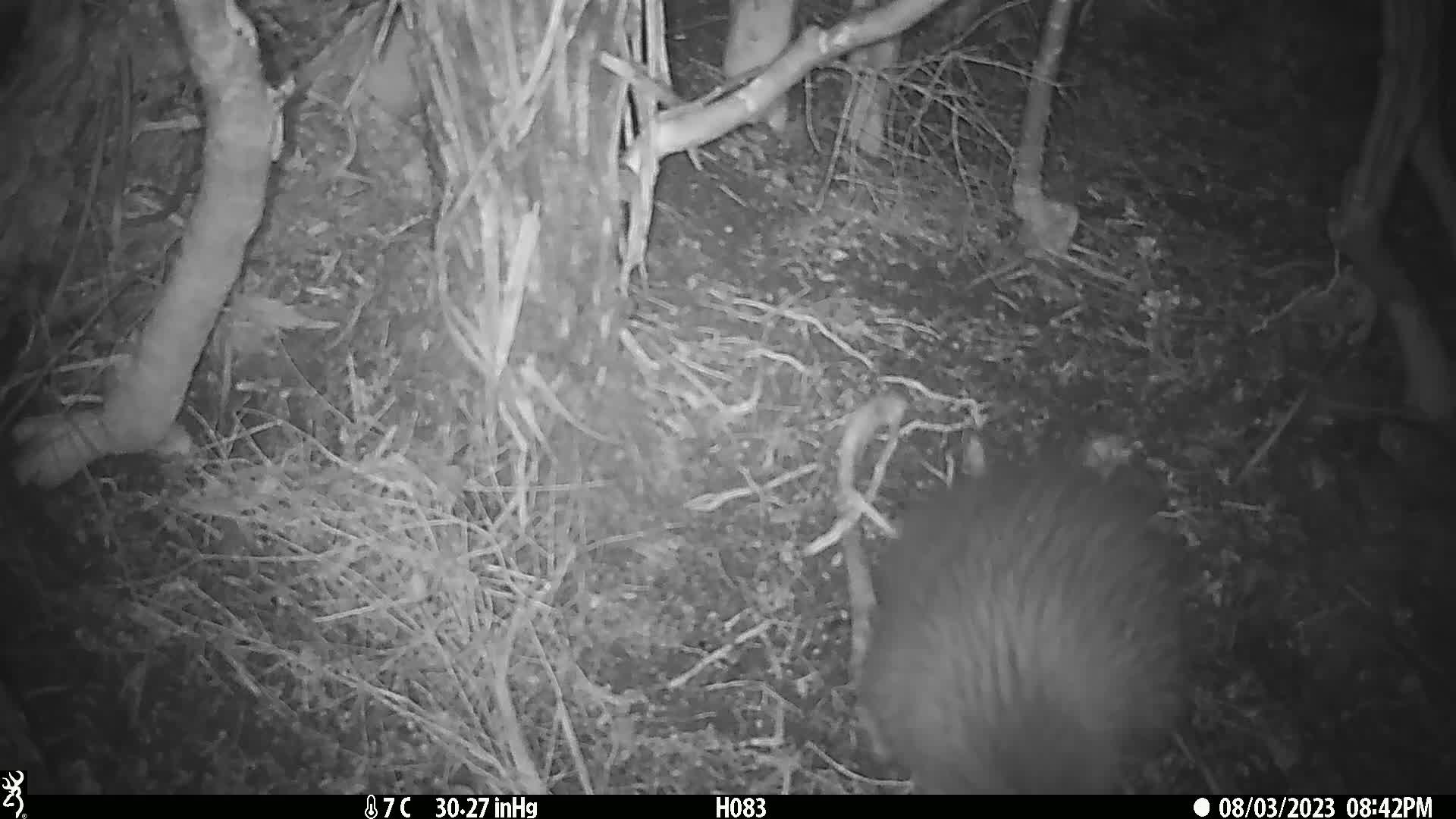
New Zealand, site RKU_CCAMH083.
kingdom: Animalia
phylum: Chordata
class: Aves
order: Apterygiformes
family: Apterygidae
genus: Apteryx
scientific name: Apteryx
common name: kiwi